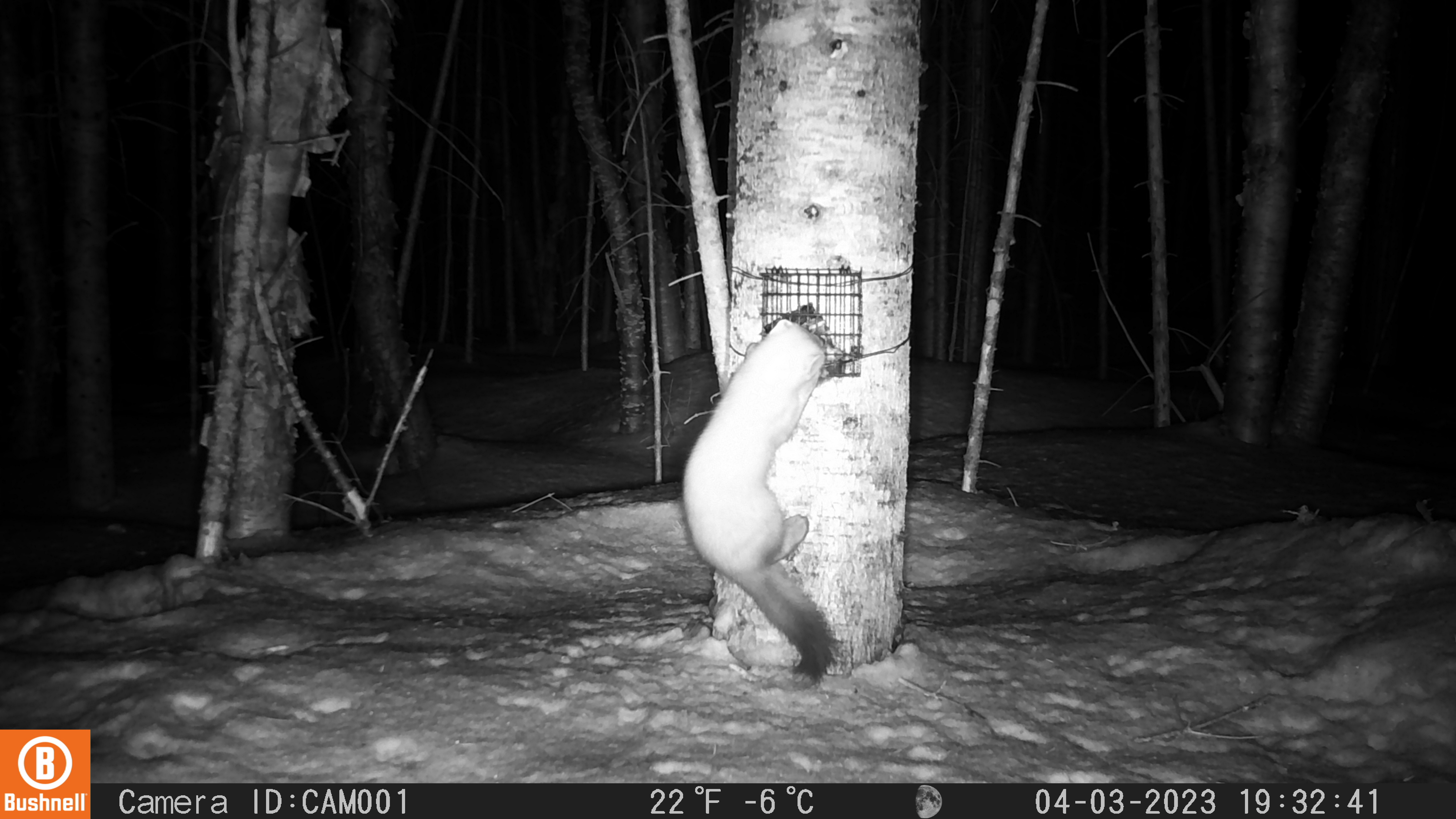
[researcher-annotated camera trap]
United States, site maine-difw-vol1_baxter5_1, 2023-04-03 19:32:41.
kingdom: Animalia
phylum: Chordata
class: Mammalia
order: Carnivora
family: Mustelidae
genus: Martes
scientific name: Martes americana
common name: american marten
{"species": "american marten (Martes americana)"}